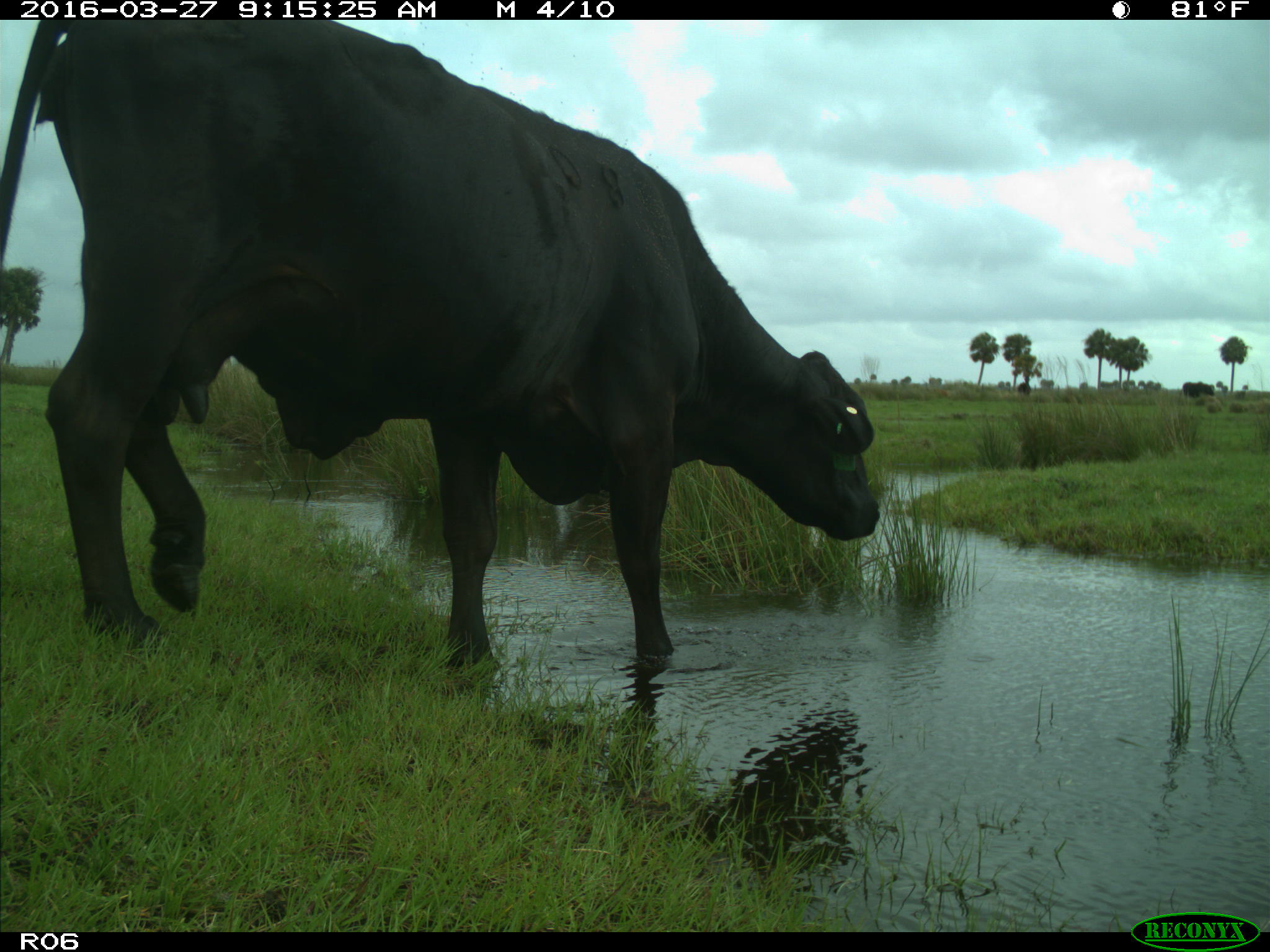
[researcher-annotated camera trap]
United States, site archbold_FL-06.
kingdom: Animalia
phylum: Chordata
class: Mammalia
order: Artiodactyla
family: Bovidae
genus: Bos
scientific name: Bos taurus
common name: domestic cow